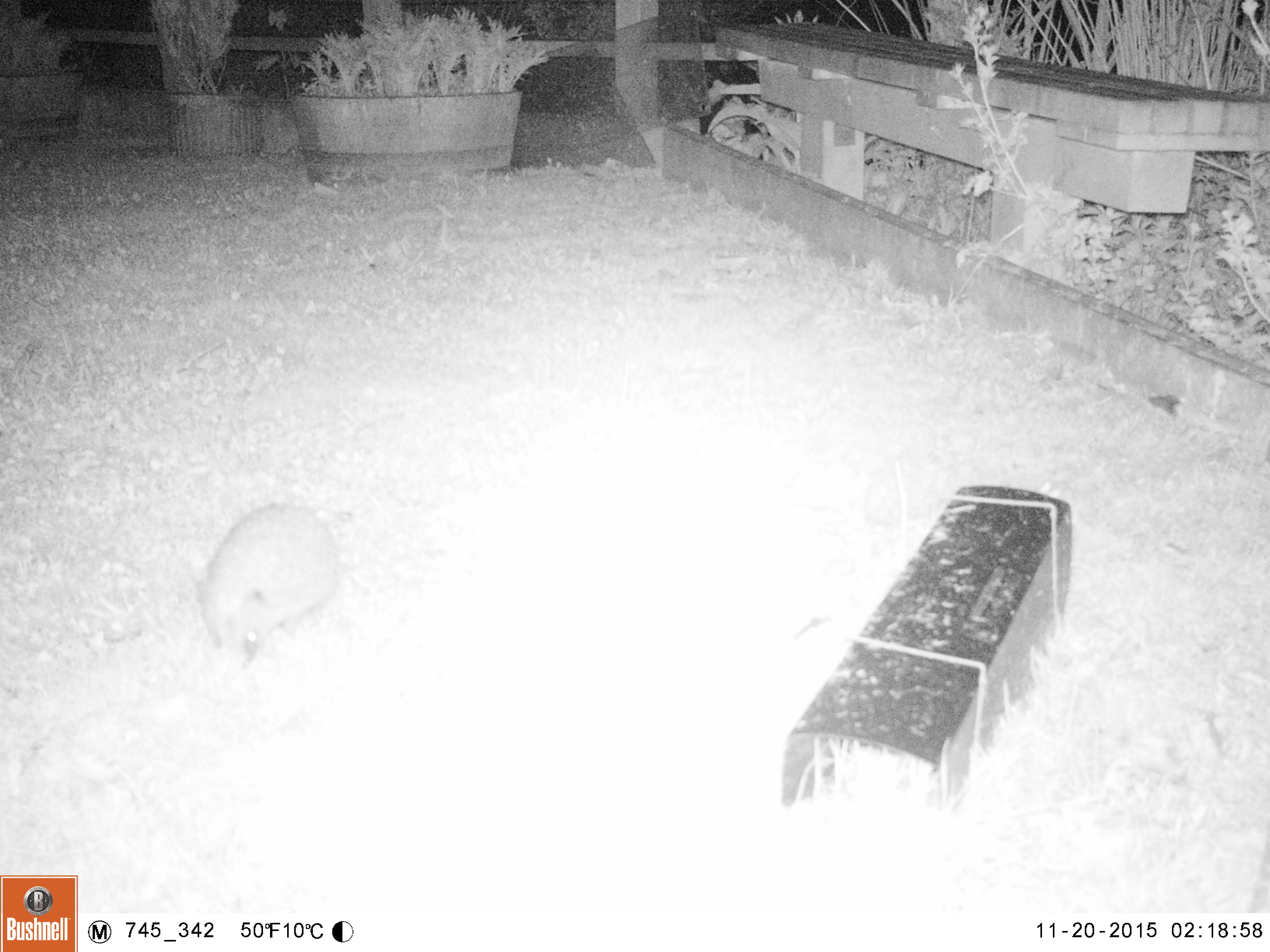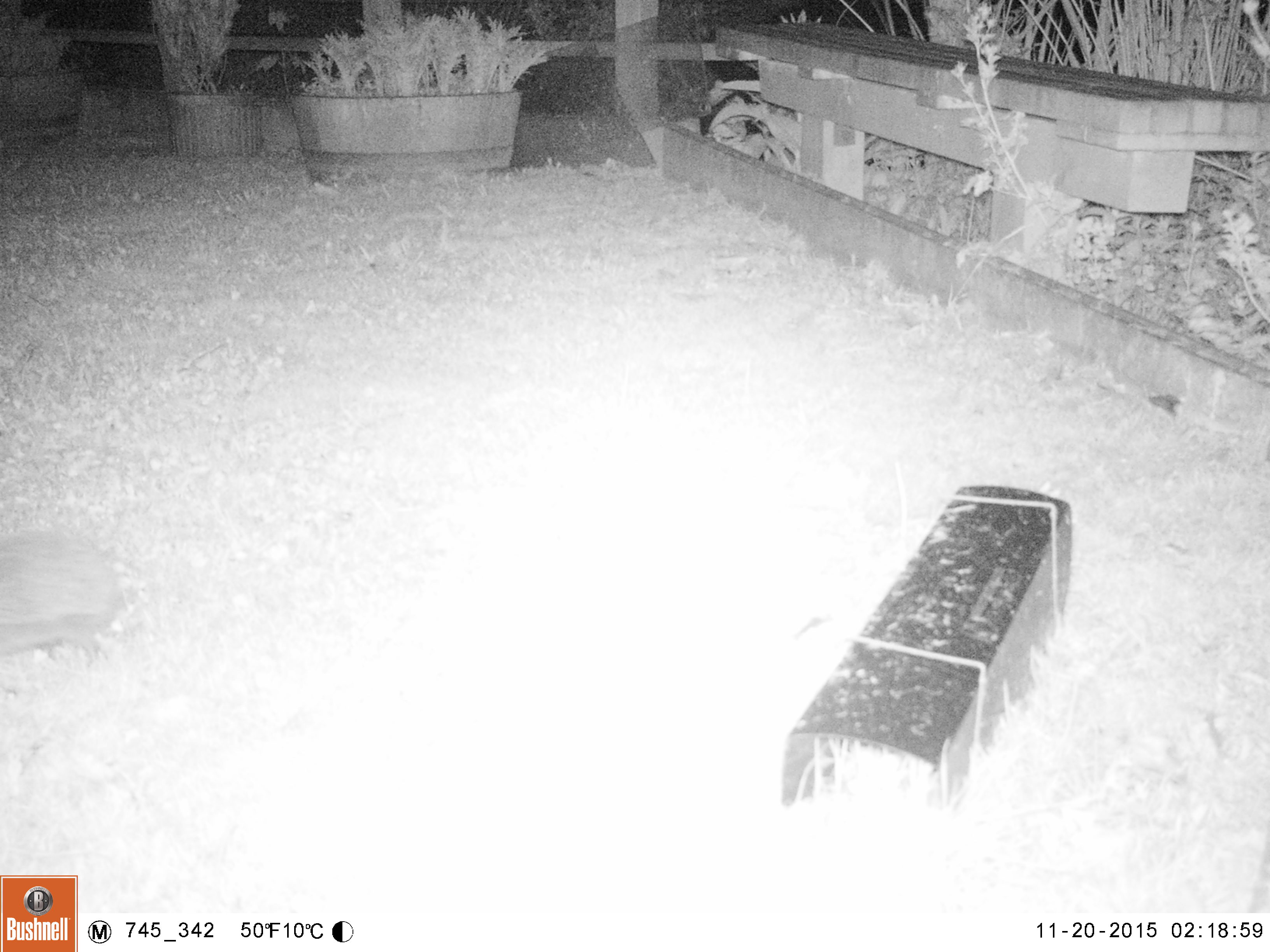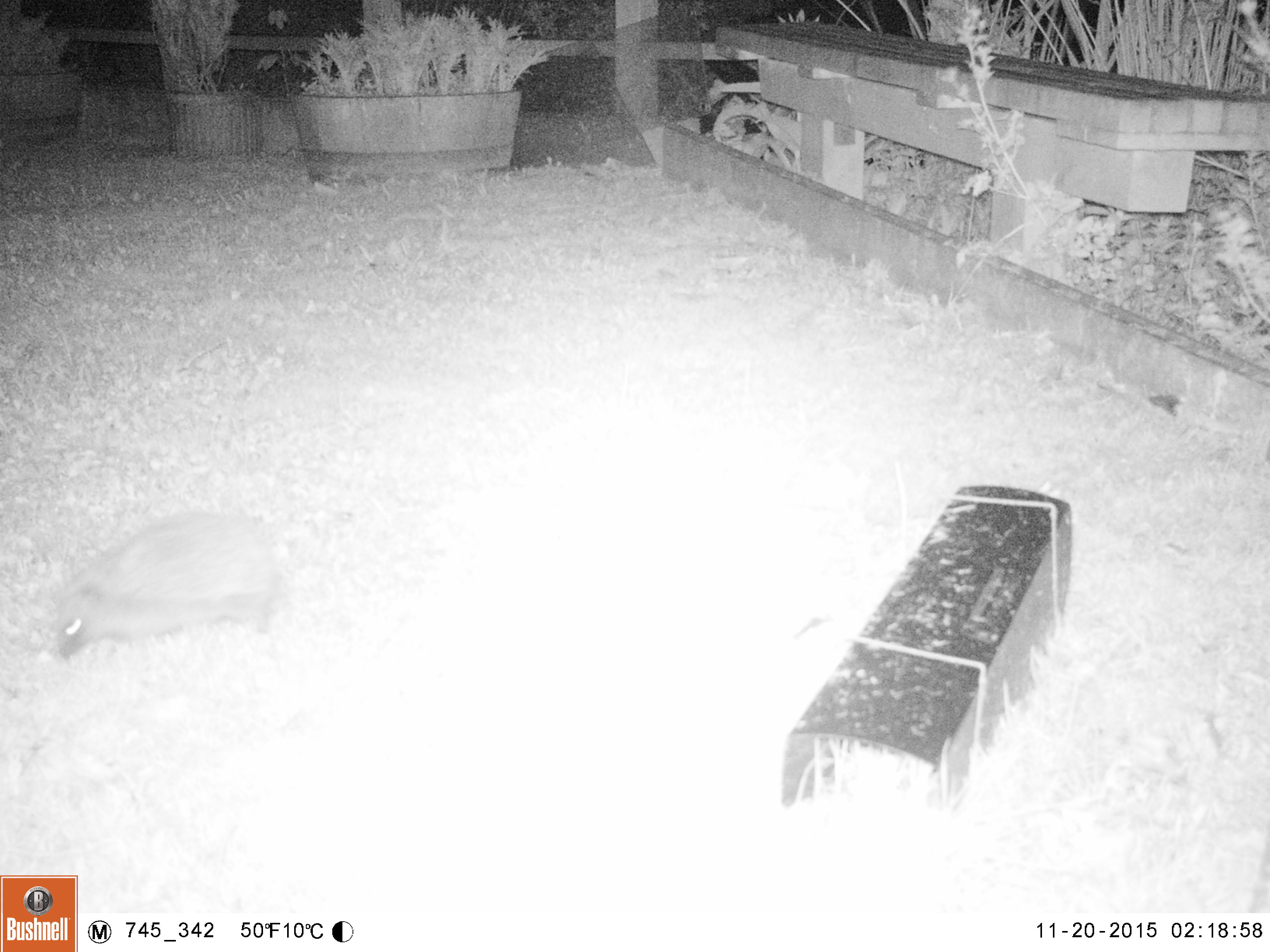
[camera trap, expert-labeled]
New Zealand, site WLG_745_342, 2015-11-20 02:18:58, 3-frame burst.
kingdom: Animalia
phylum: Chordata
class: Mammalia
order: Eulipotyphla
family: Erinaceidae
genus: Erinaceus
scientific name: Erinaceus europaeus europaeus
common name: european hedgehog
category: hedgehog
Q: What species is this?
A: Hedgehog (european hedgehog) (Erinaceus europaeus europaeus).